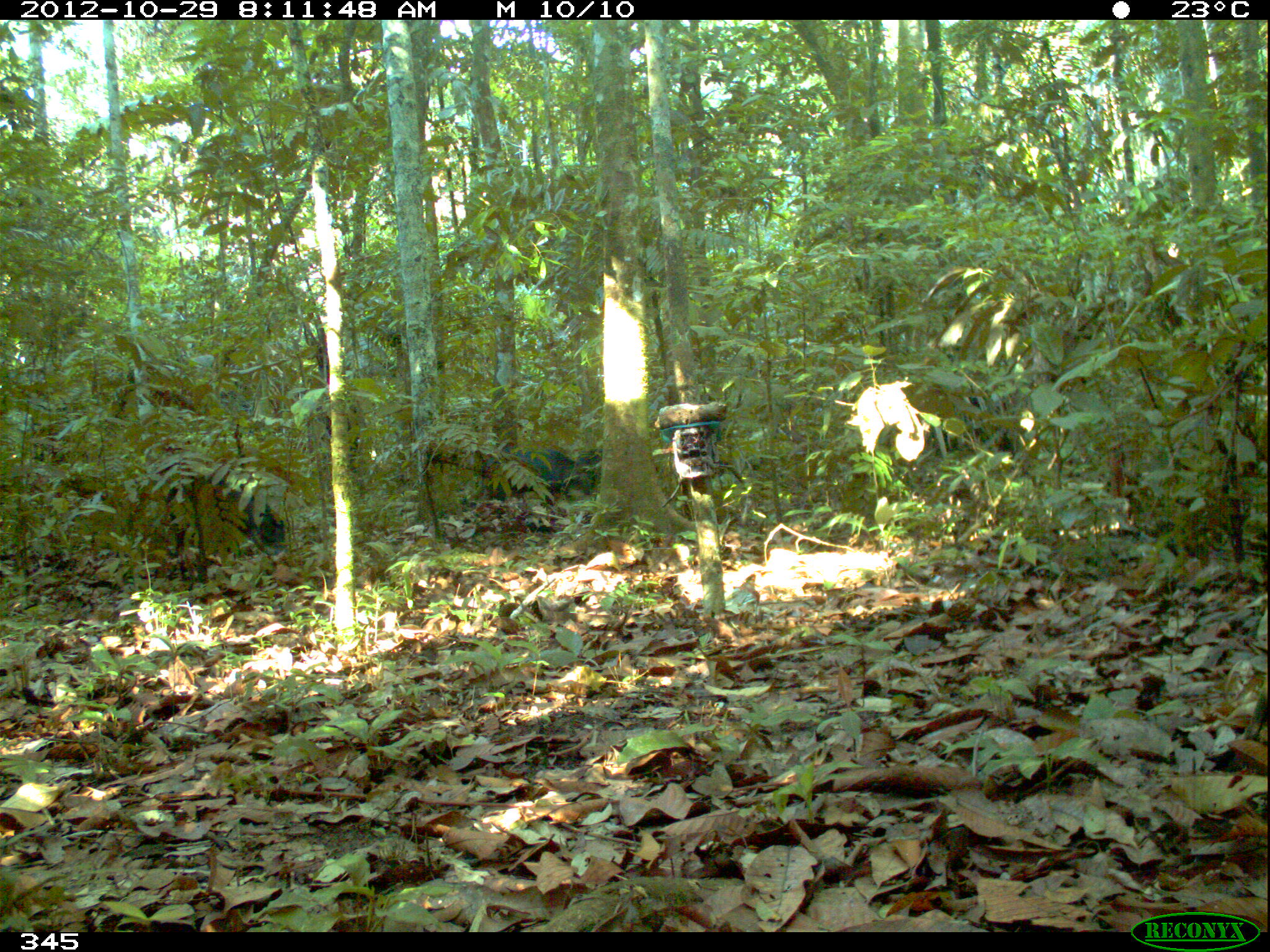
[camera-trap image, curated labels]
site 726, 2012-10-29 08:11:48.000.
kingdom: Animalia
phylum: Chordata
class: Mammalia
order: Artiodactyla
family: Tayassuidae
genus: Tayassu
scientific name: Tayassu pecari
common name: white-lipped peccary